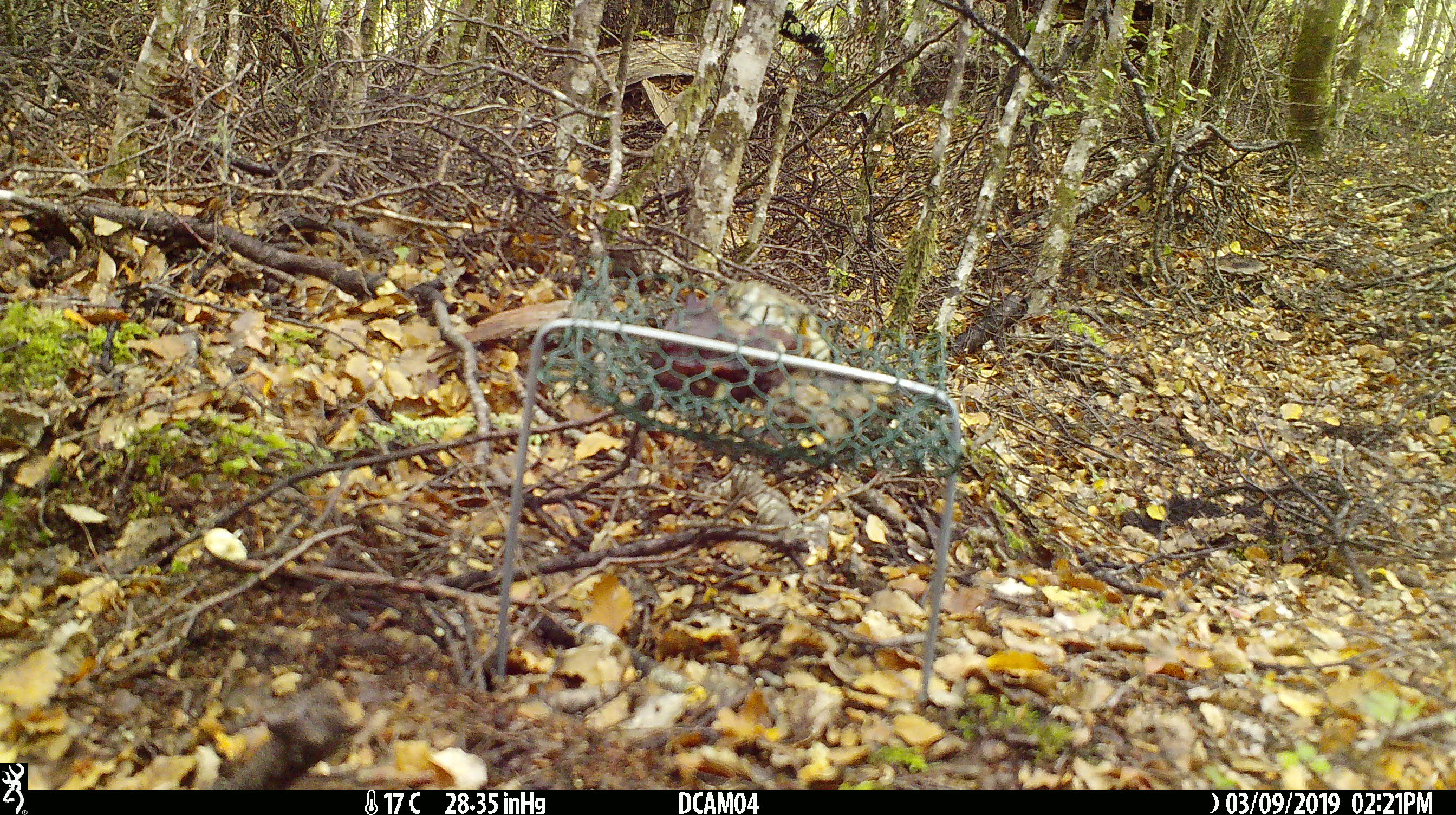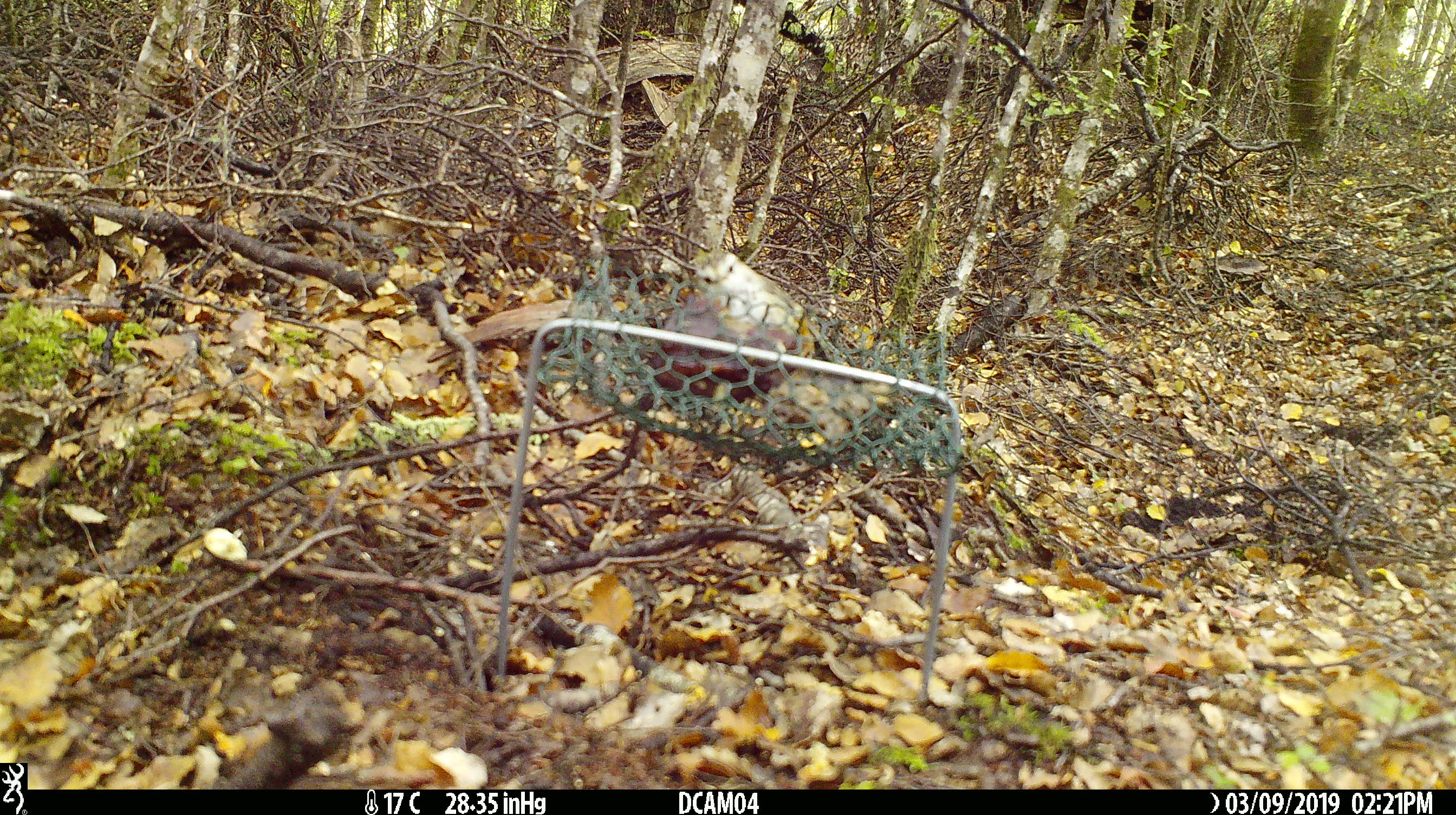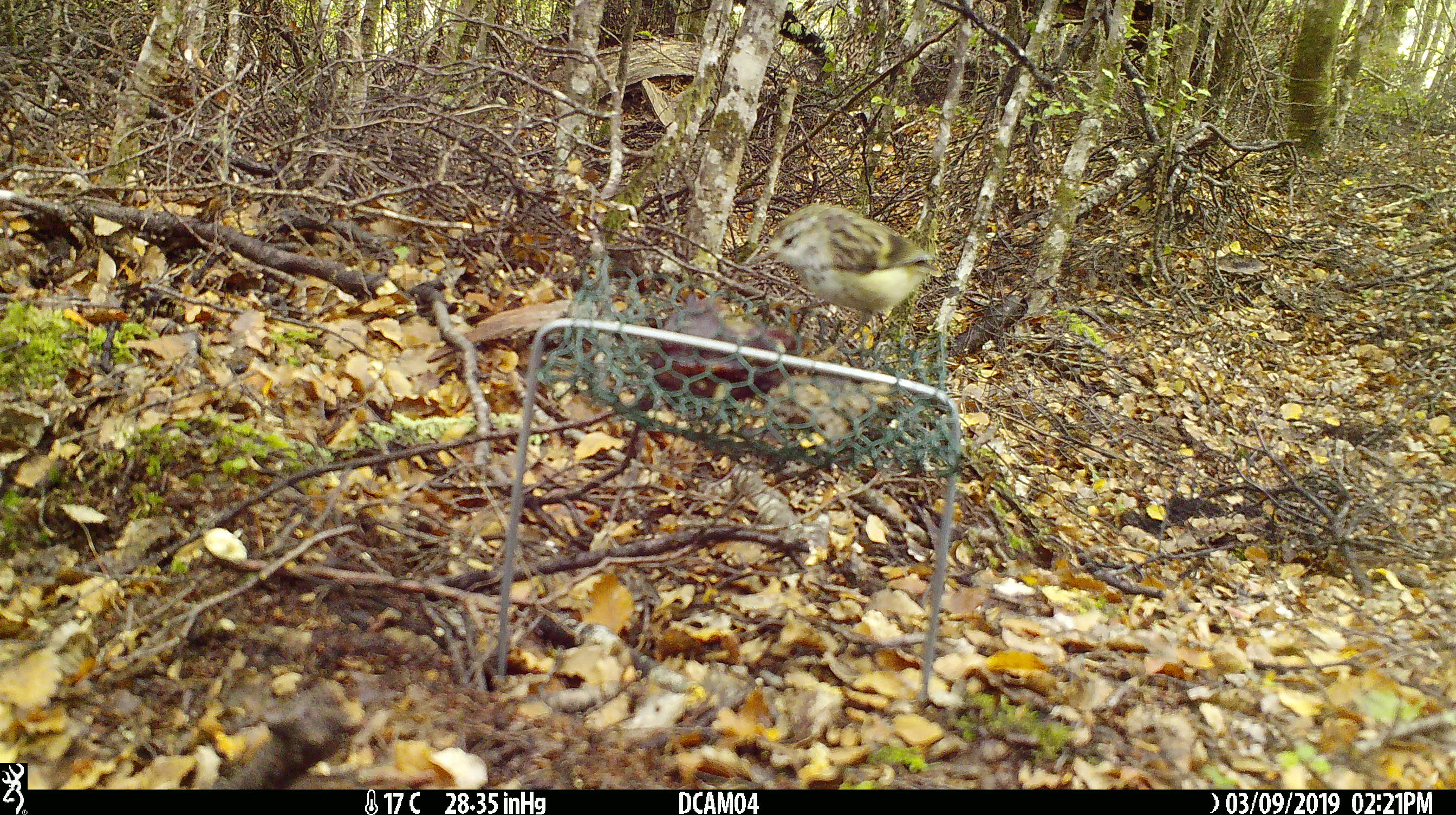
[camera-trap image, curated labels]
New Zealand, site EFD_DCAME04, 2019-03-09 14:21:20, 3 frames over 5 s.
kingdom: Animalia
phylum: Chordata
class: Aves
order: Passeriformes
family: Acanthisittidae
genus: Acanthisitta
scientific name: Acanthisitta chloris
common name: rifleman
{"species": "rifleman (Acanthisitta chloris)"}